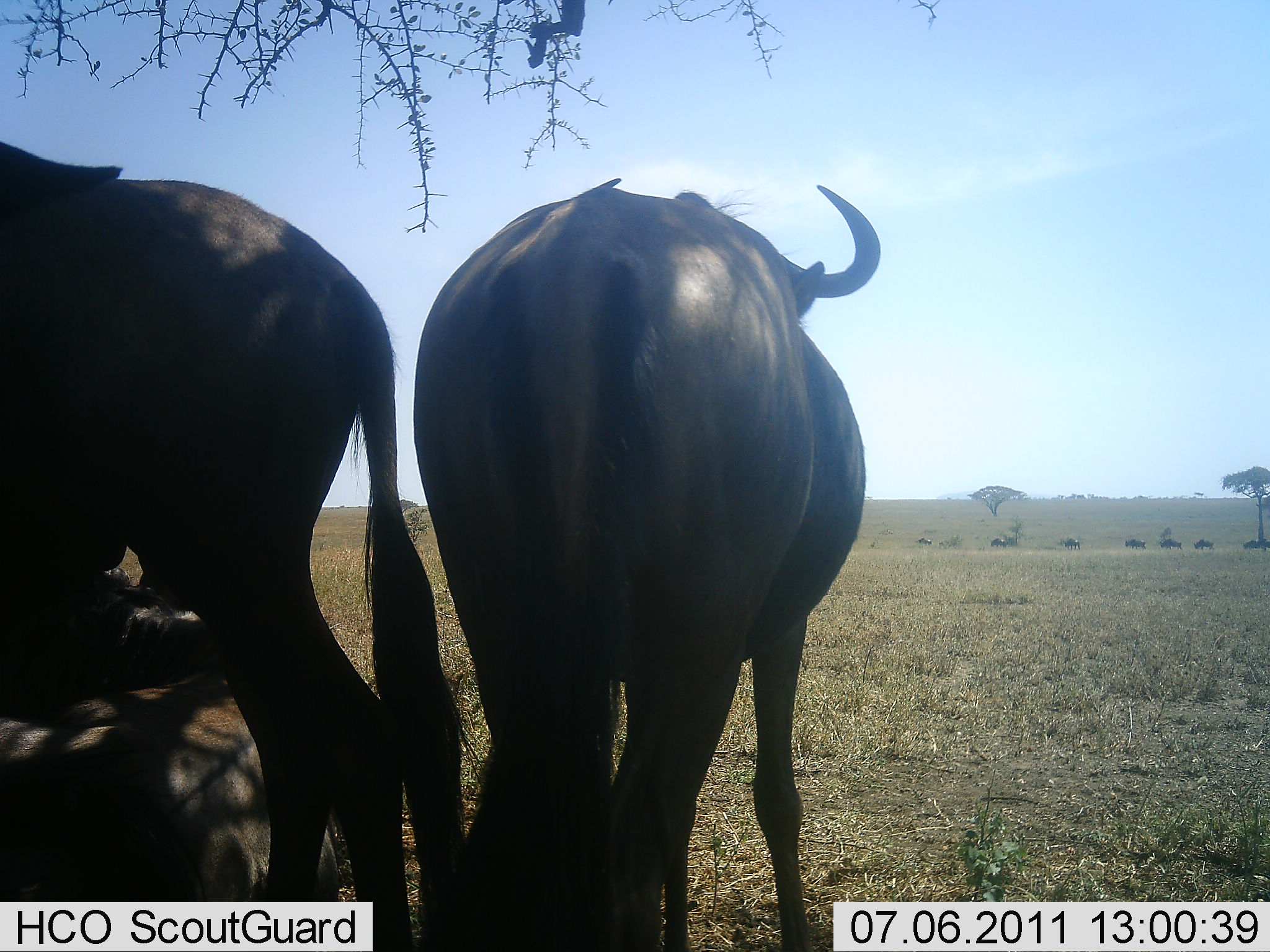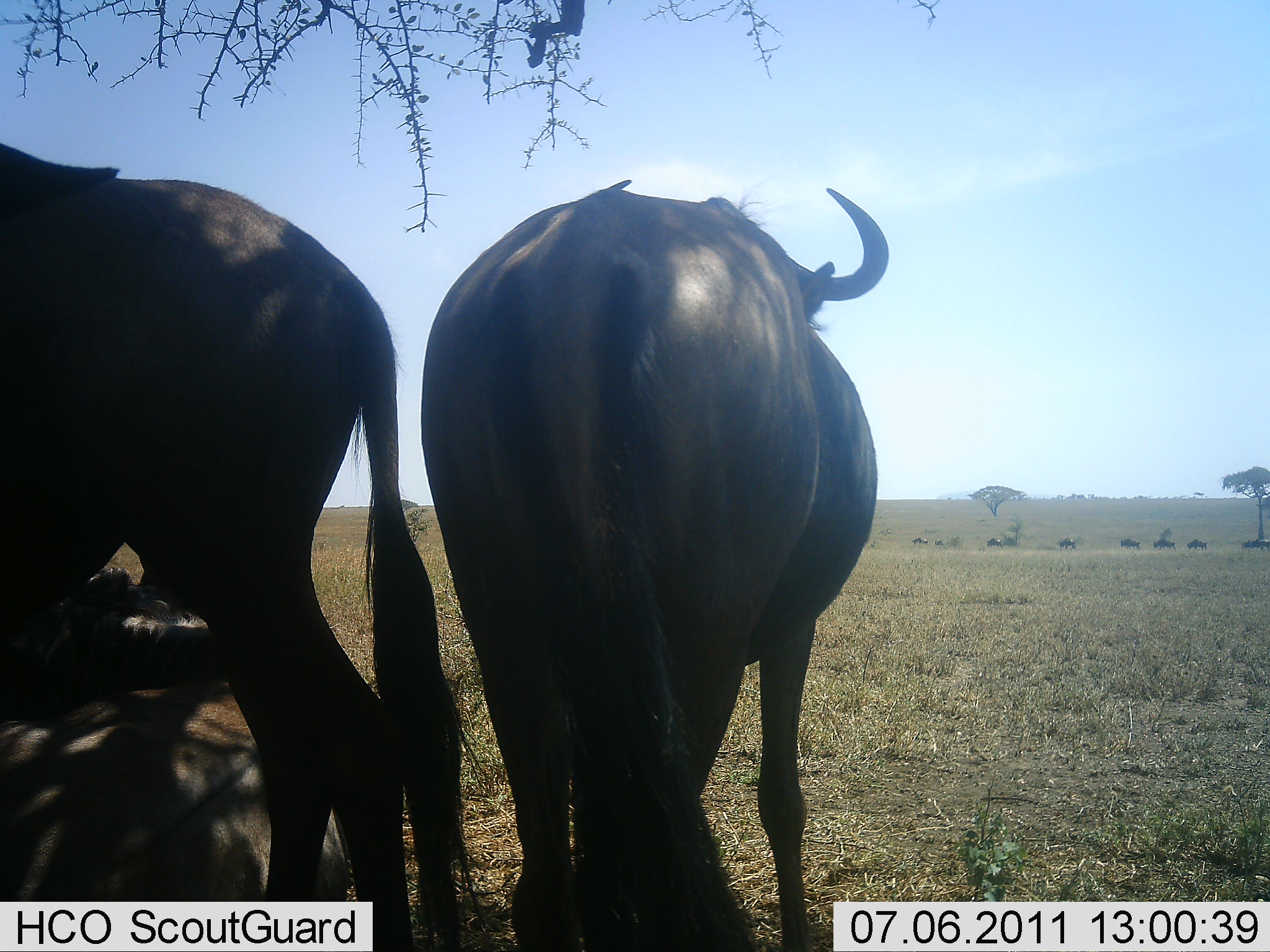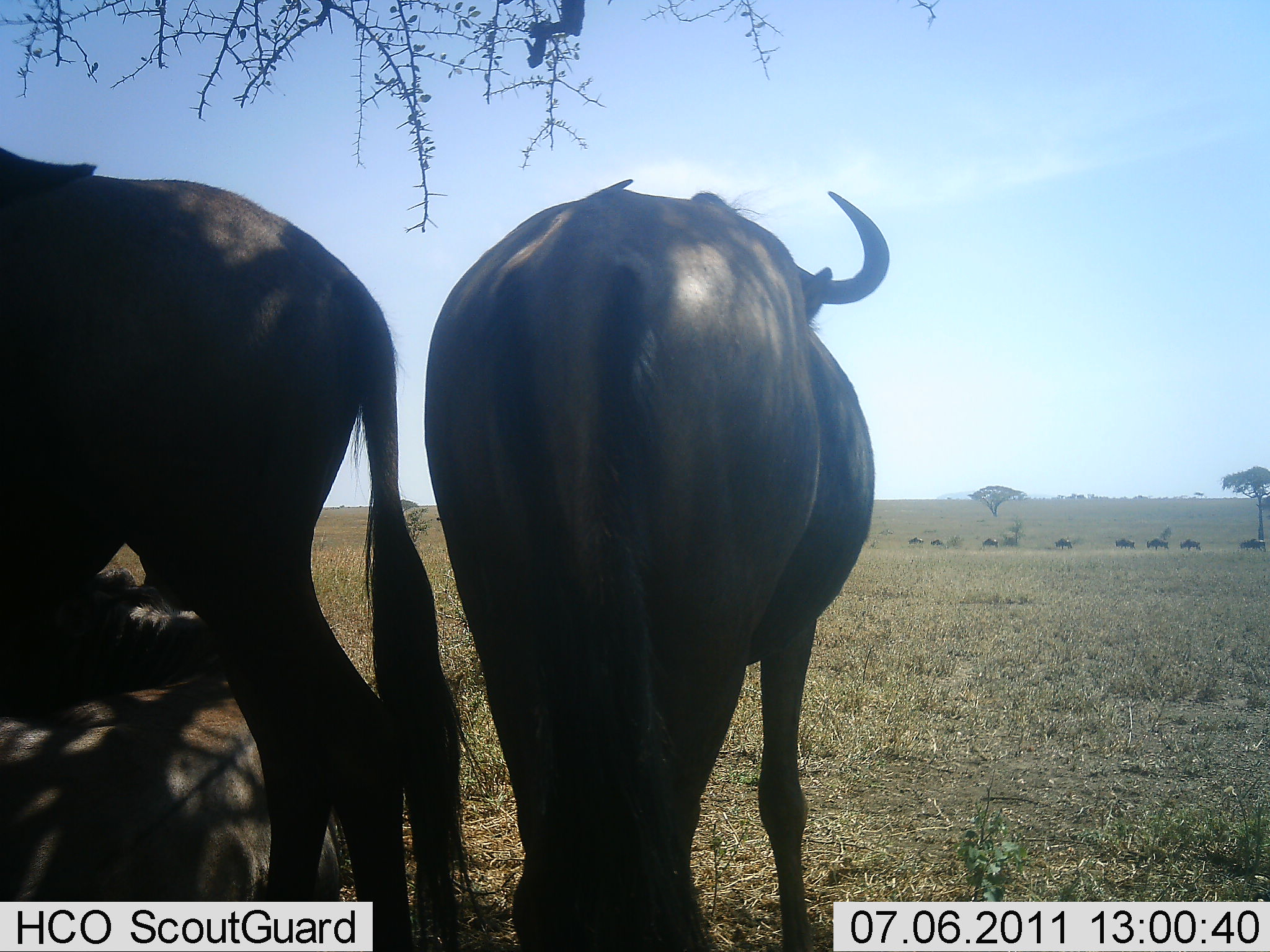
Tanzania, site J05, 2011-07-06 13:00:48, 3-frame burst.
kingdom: Animalia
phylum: Chordata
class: Mammalia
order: Artiodactyla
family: Bovidae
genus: Connochaetes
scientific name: Connochaetes taurinus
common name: blue wildebeest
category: wildebeest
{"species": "wildebeest (blue wildebeest) (Connochaetes taurinus)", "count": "11-50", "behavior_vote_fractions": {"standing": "93%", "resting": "43%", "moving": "57%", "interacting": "0%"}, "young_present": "0%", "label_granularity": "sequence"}